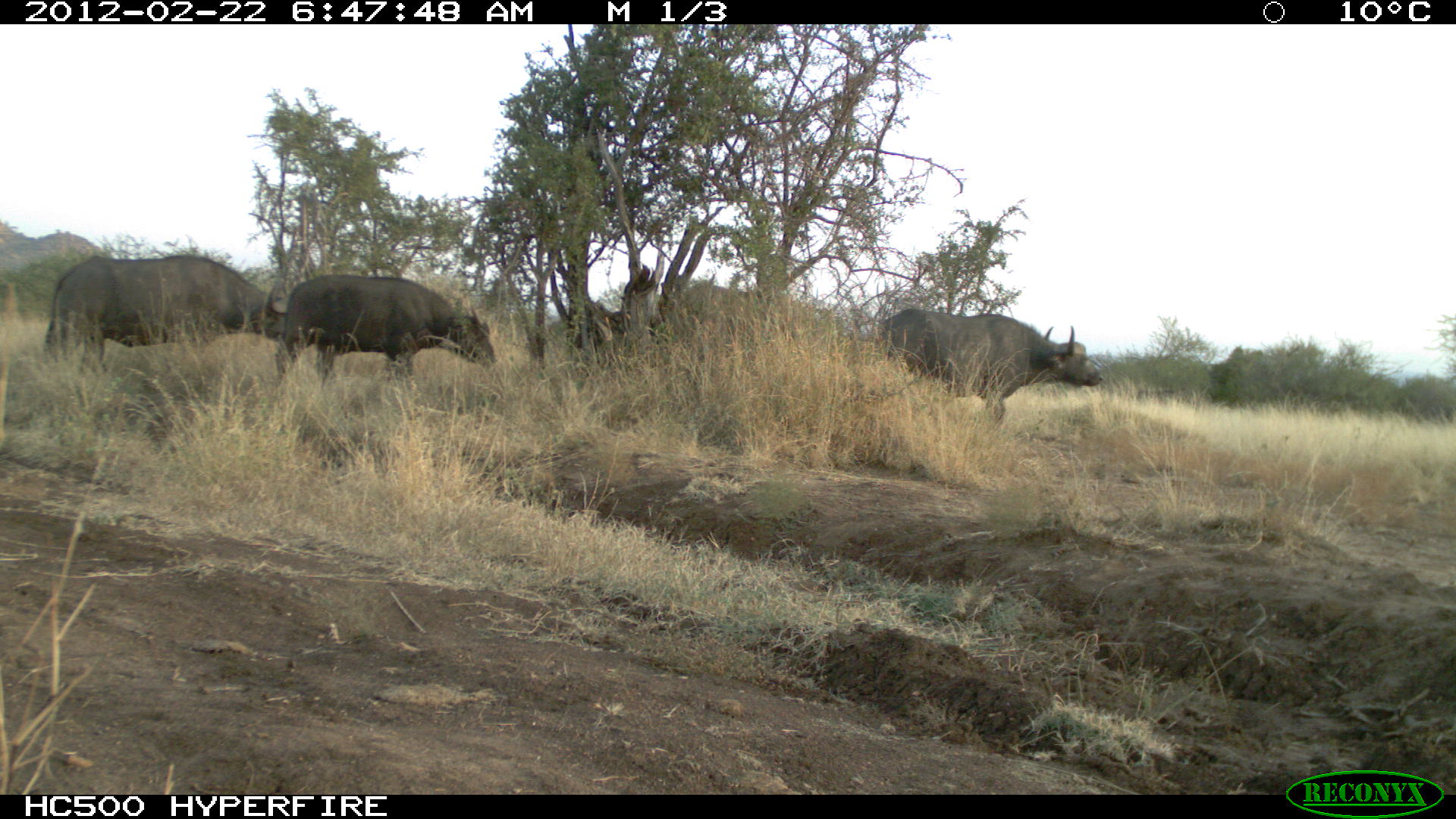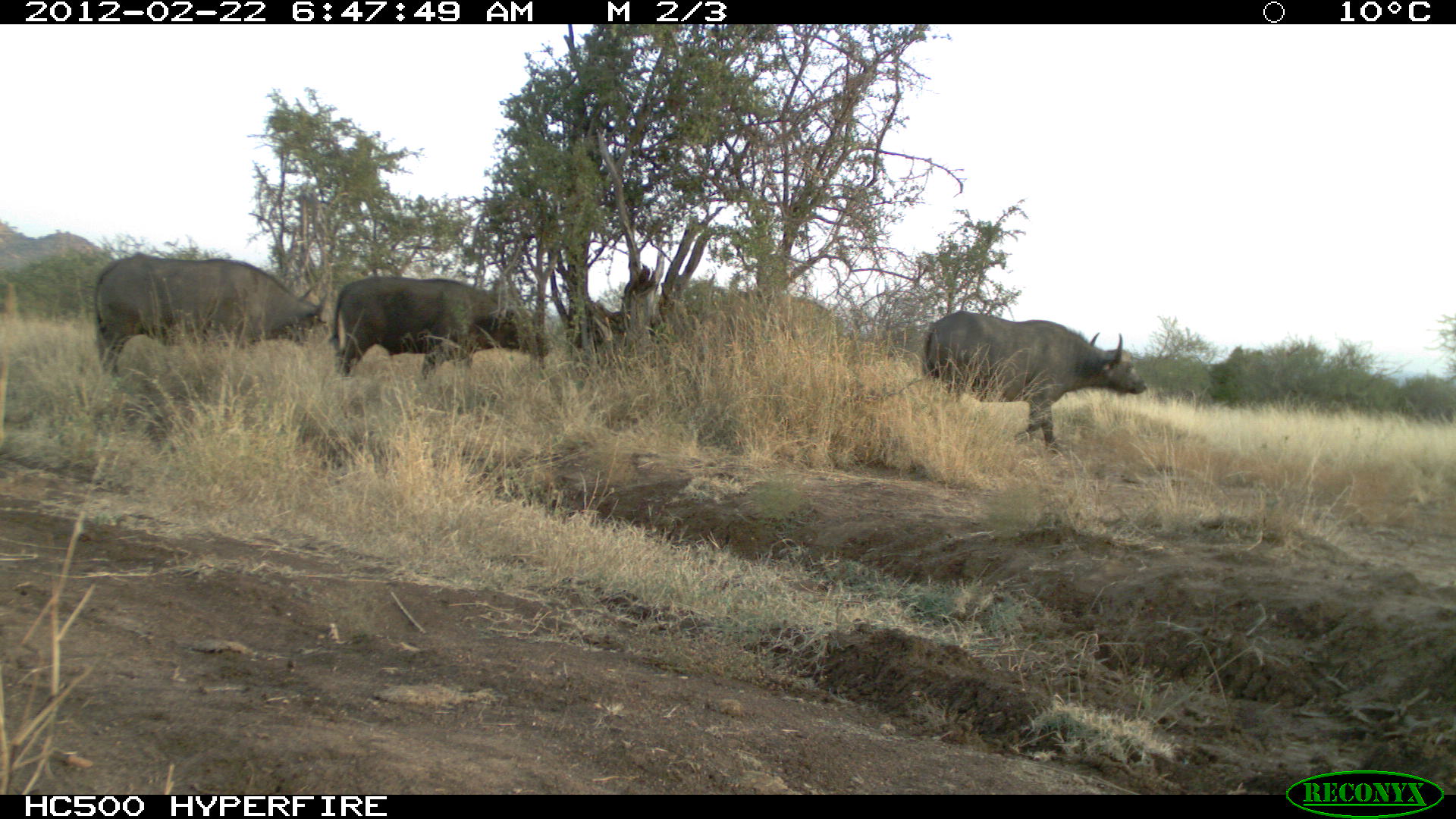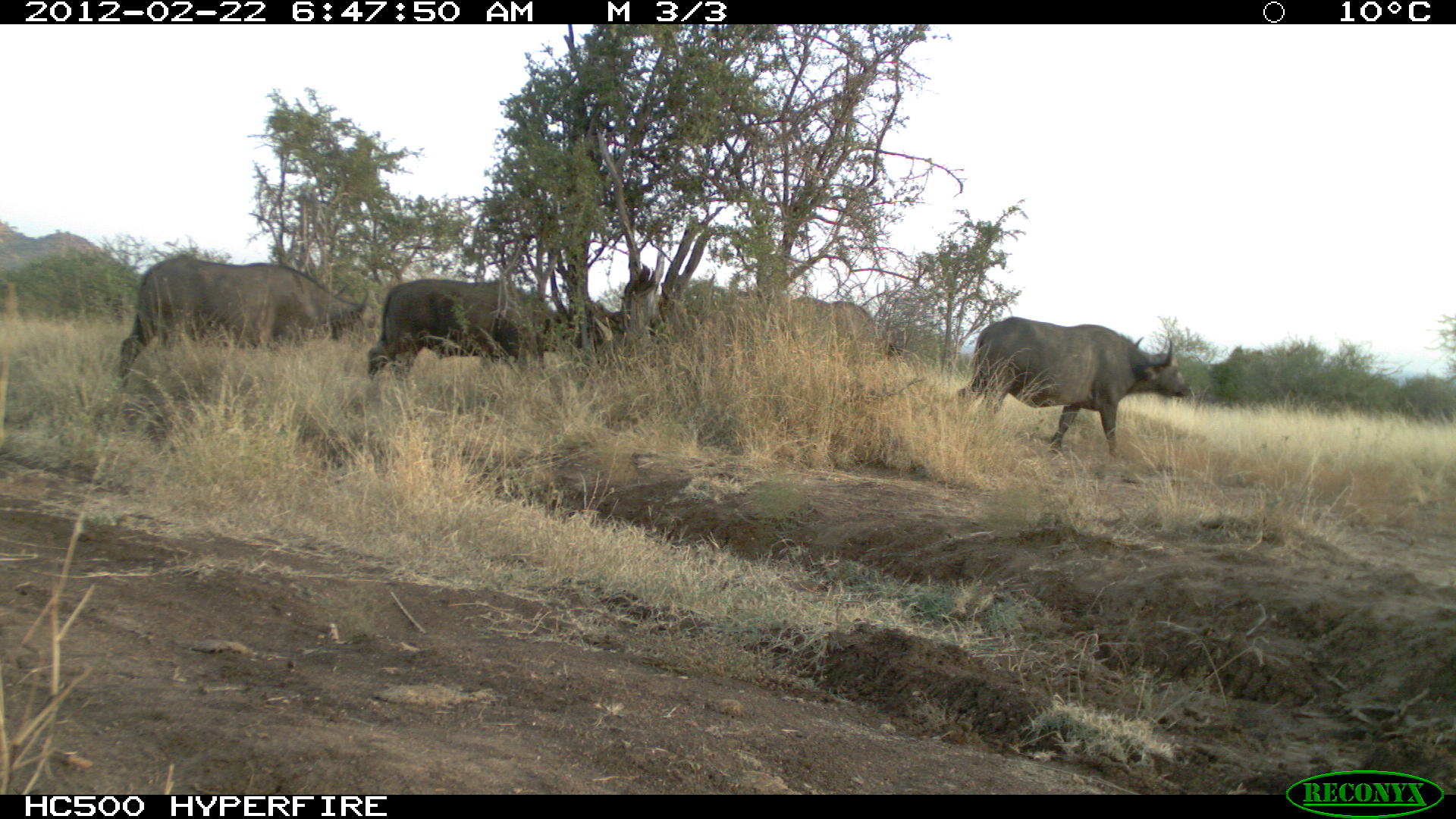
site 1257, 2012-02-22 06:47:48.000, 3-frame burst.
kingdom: Animalia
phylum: Chordata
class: Mammalia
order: Artiodactyla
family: Bovidae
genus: Syncerus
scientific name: Syncerus caffer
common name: african buffalo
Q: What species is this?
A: Syncerus caffer (african buffalo).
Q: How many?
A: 4.